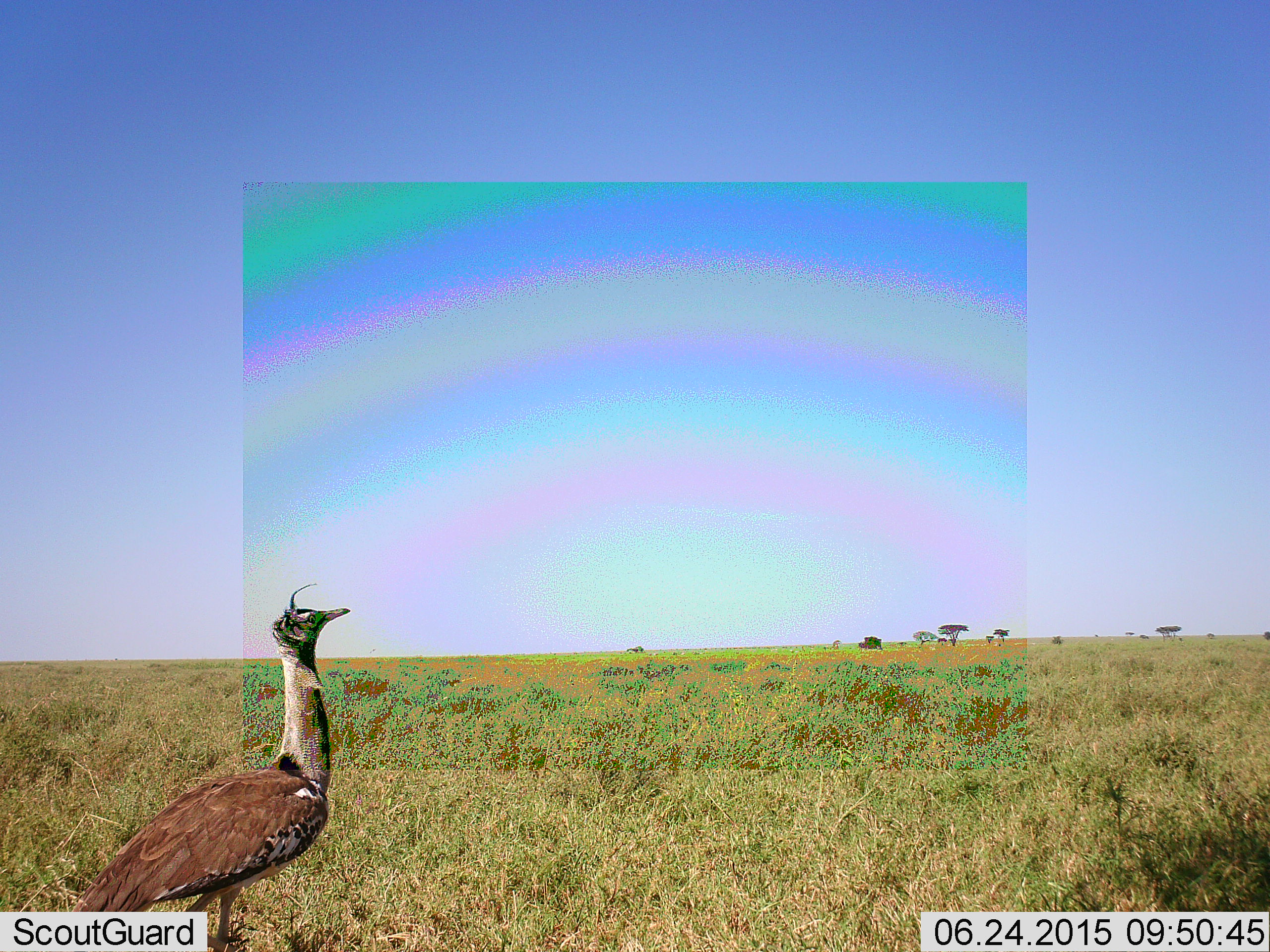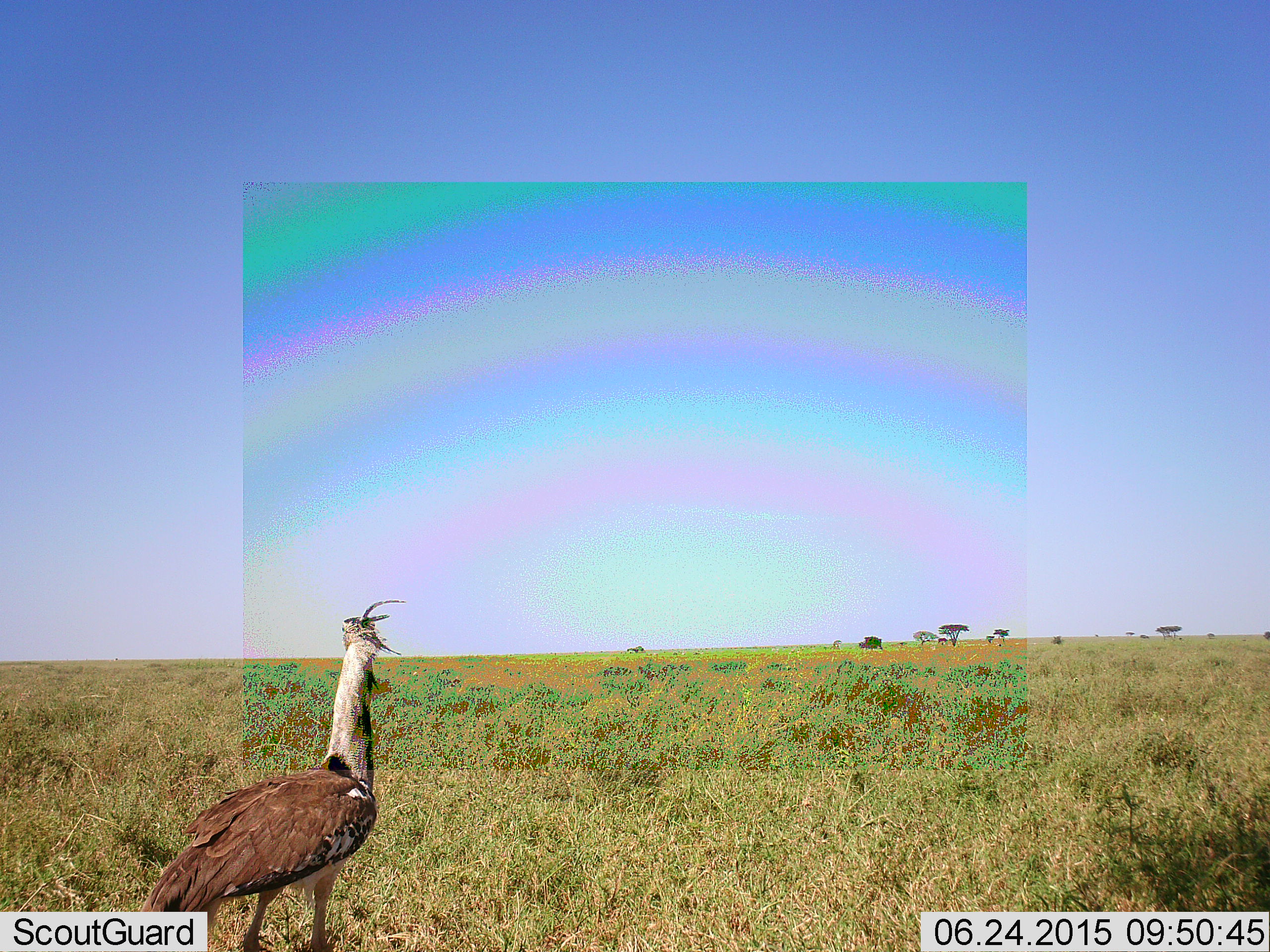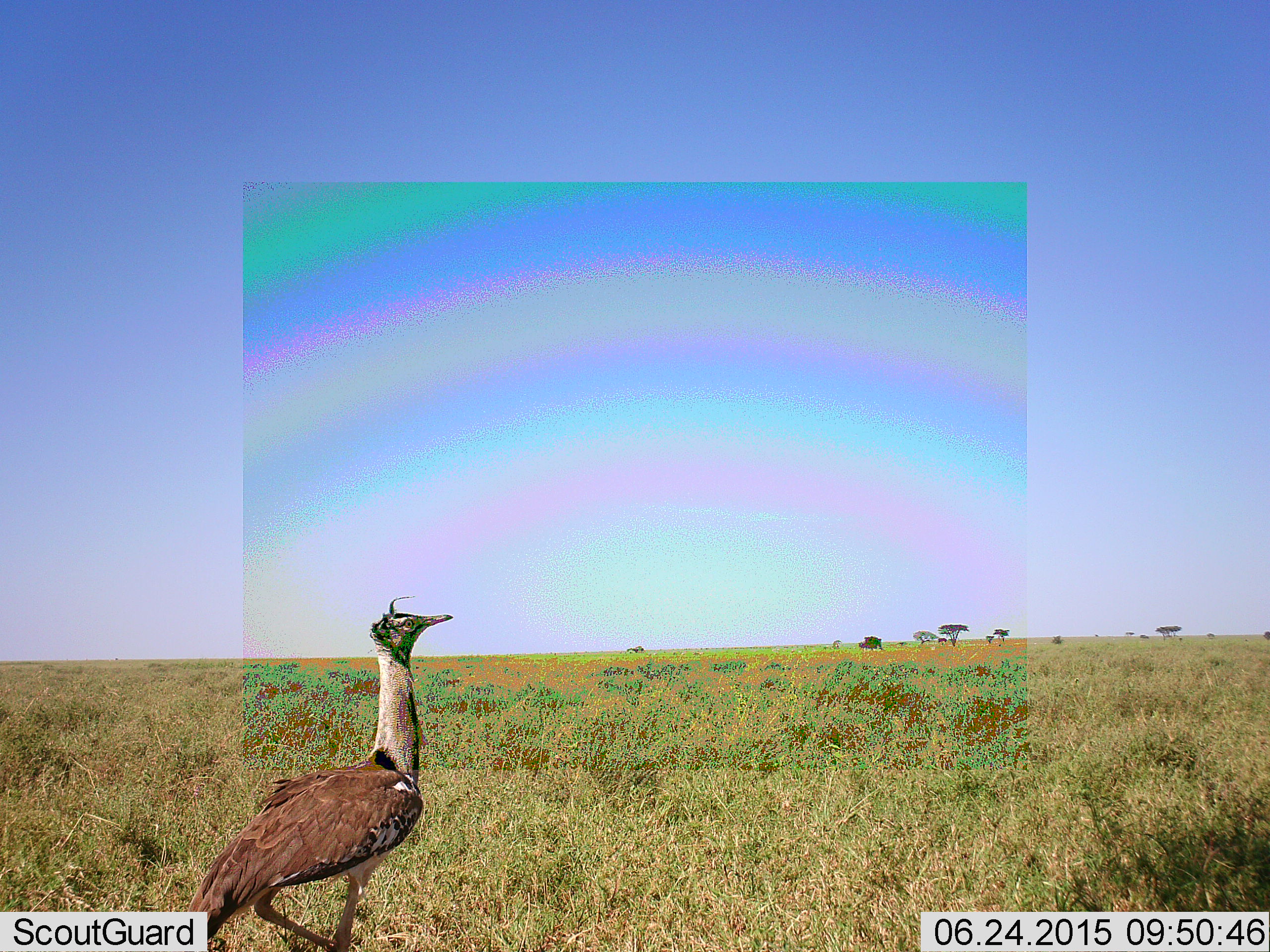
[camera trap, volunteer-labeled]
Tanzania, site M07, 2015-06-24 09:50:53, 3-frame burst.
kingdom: Animalia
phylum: Chordata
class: Aves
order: Otidiformes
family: Otididae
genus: Ardeotis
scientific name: Ardeotis kori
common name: kori bustard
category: koribustard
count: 1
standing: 70%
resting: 0%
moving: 30%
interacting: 0%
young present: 0%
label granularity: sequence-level